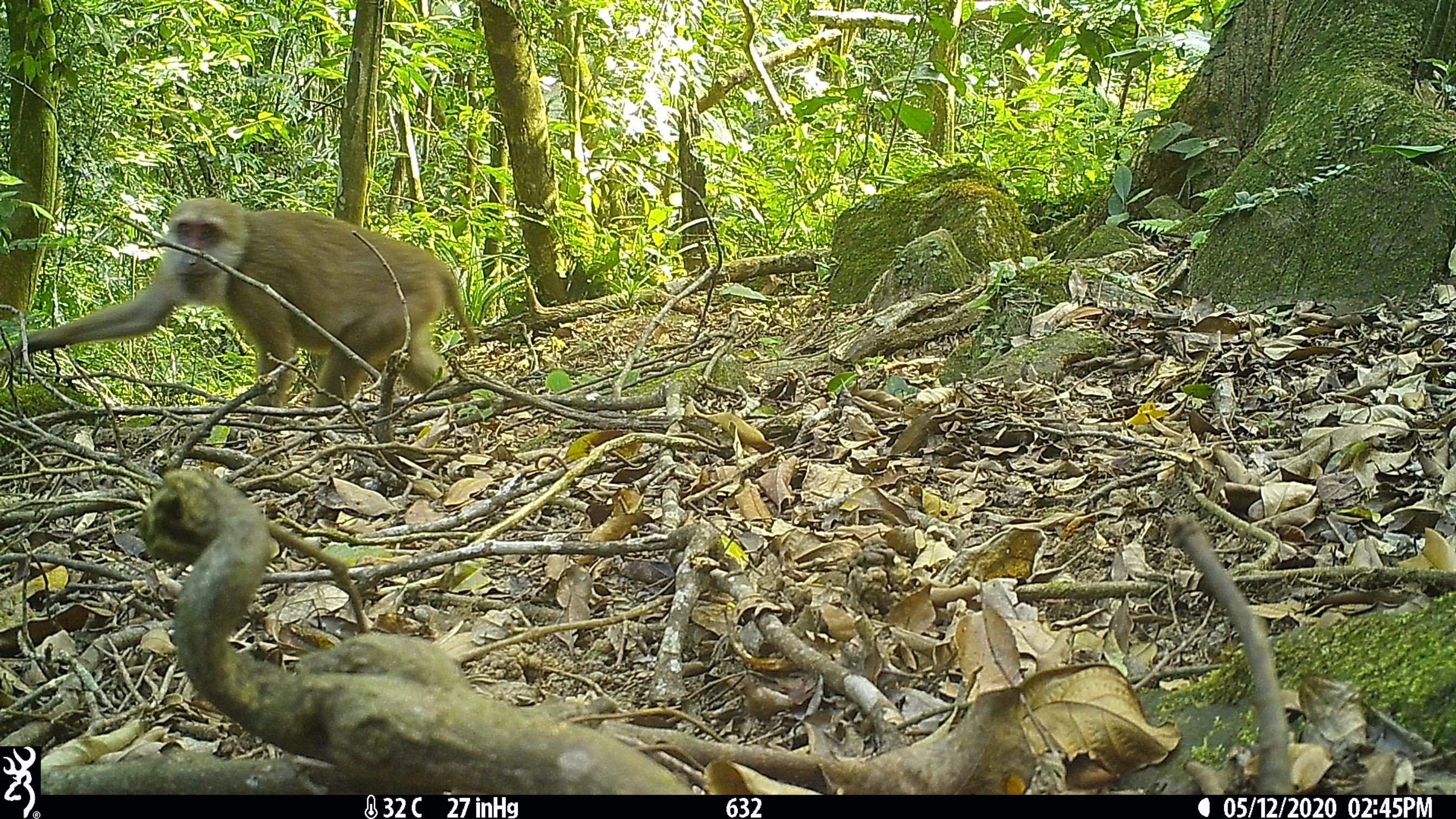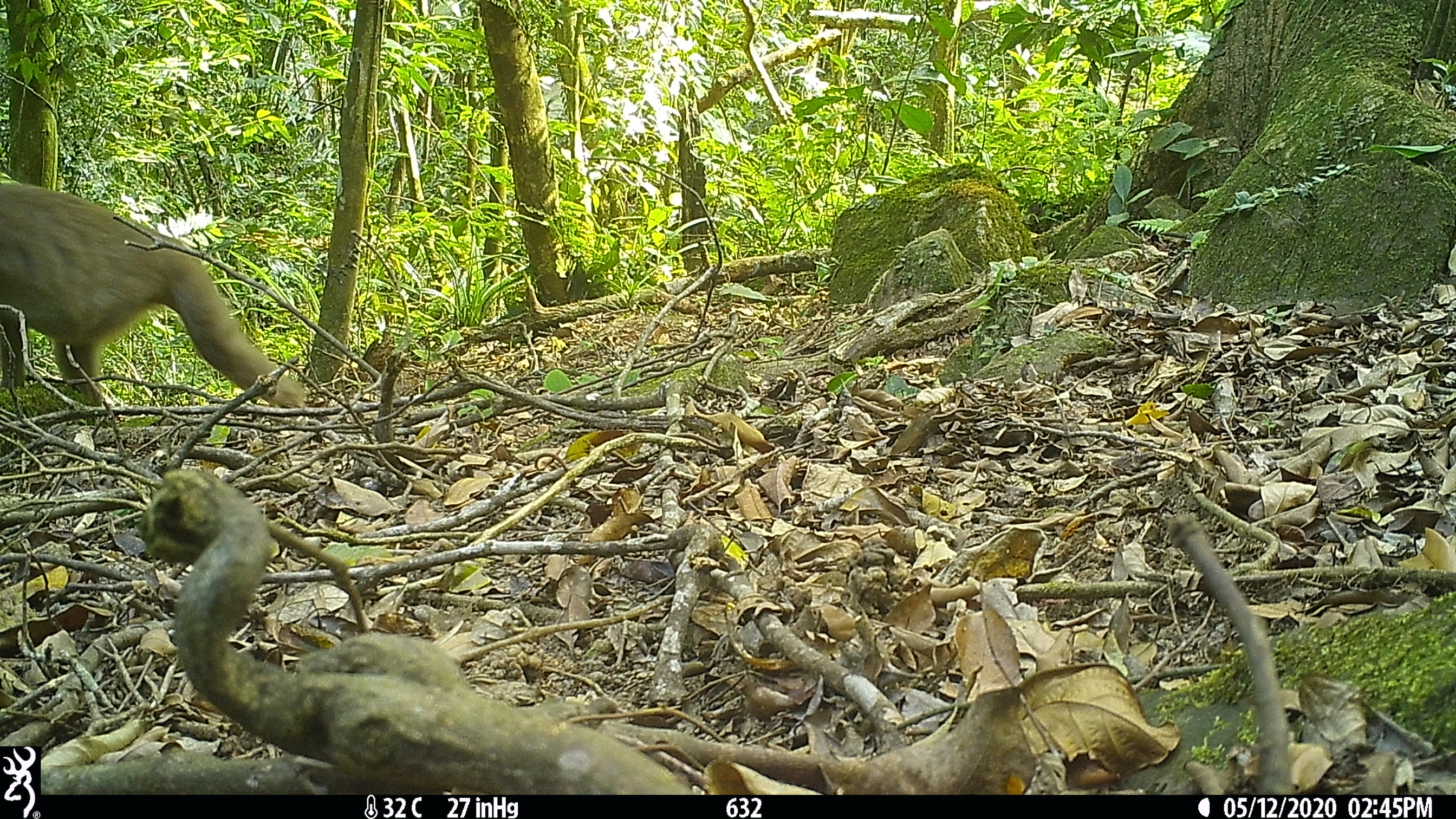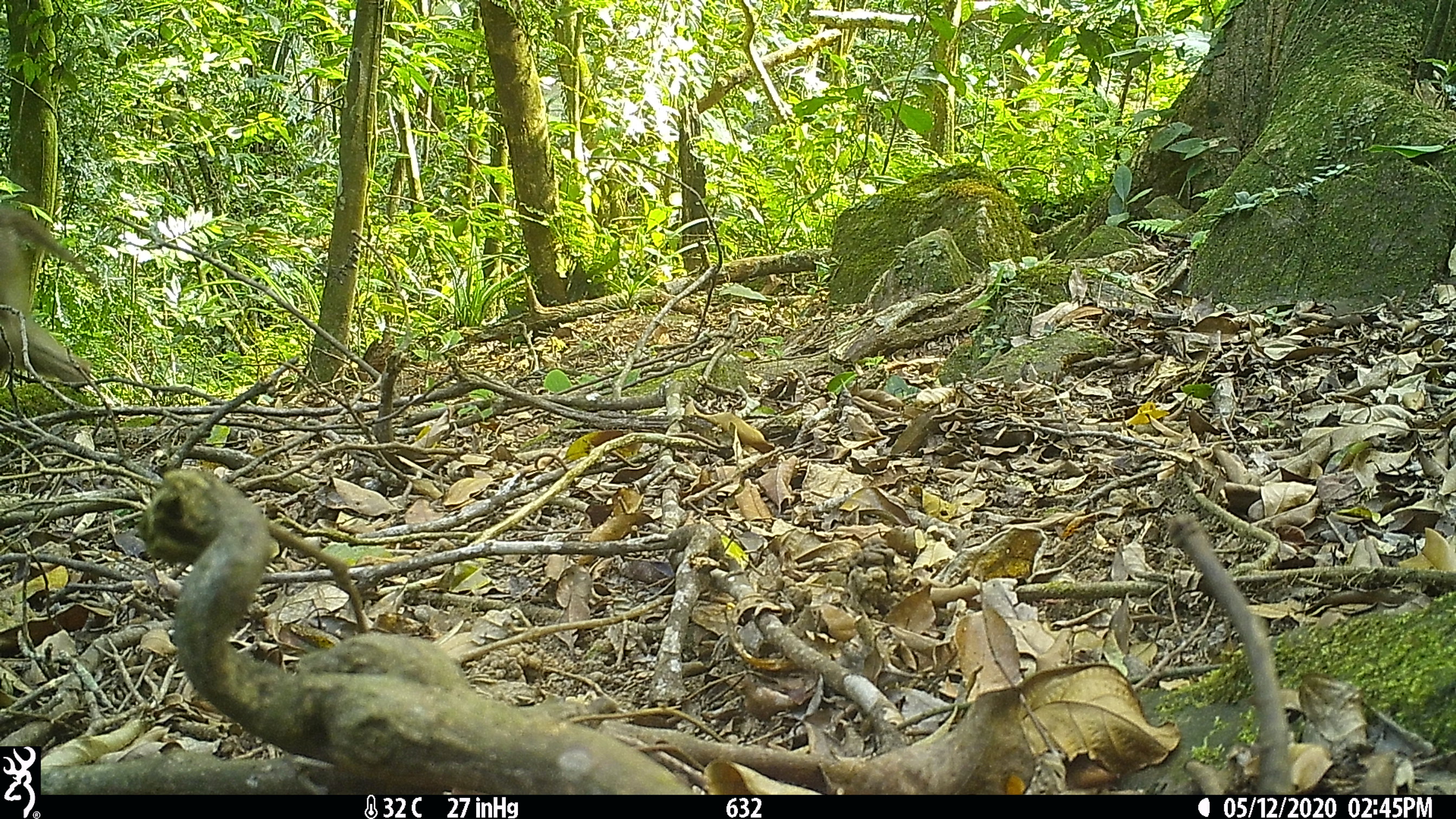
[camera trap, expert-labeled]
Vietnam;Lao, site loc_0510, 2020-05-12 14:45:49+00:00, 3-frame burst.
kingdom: Animalia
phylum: Chordata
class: Mammalia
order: Primates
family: Cercopithecidae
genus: Macaca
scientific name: Macaca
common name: macaques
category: assam or rhesus macaque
Assam or rhesus macaque (macaques) (Macaca). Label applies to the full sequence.